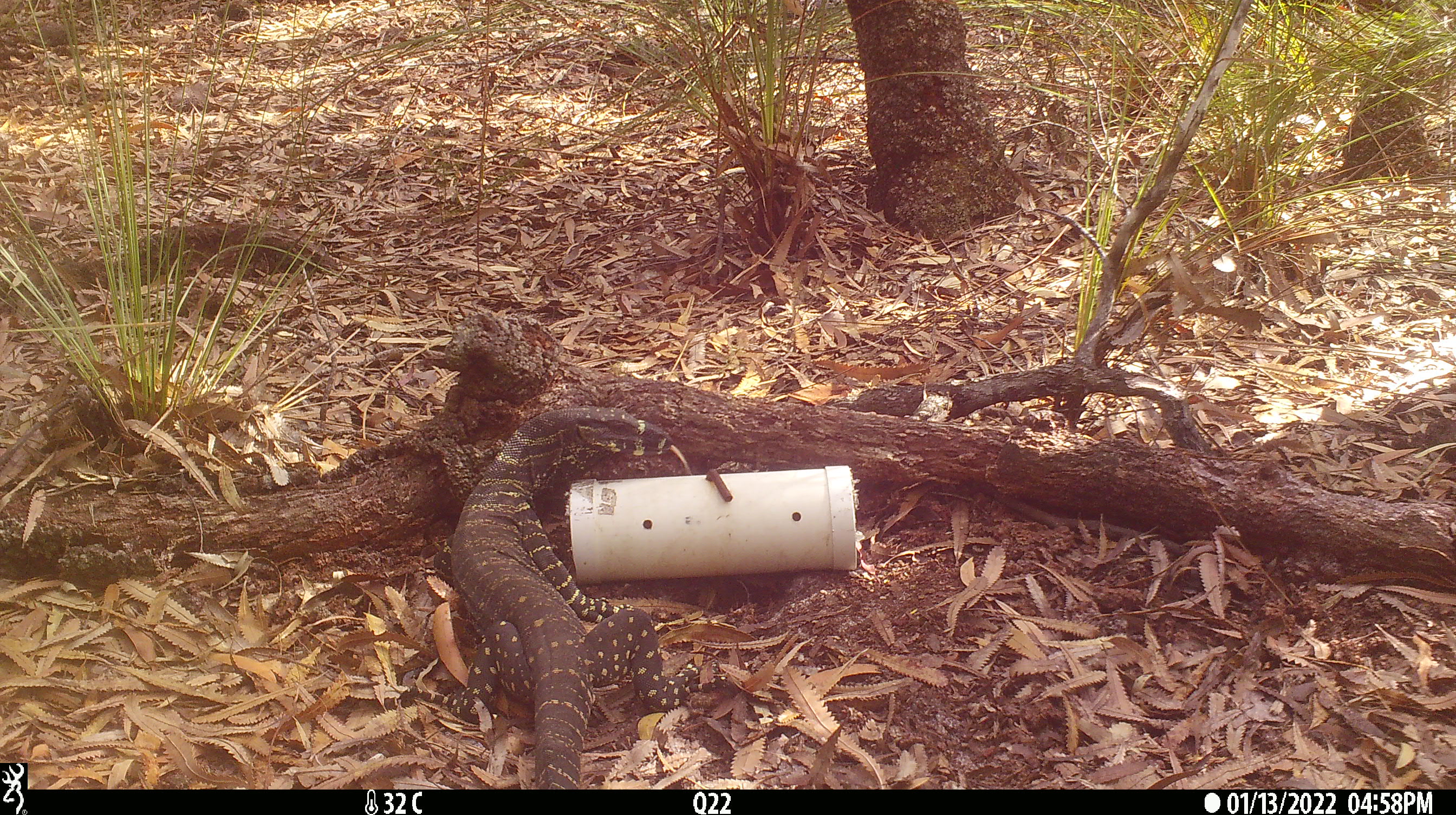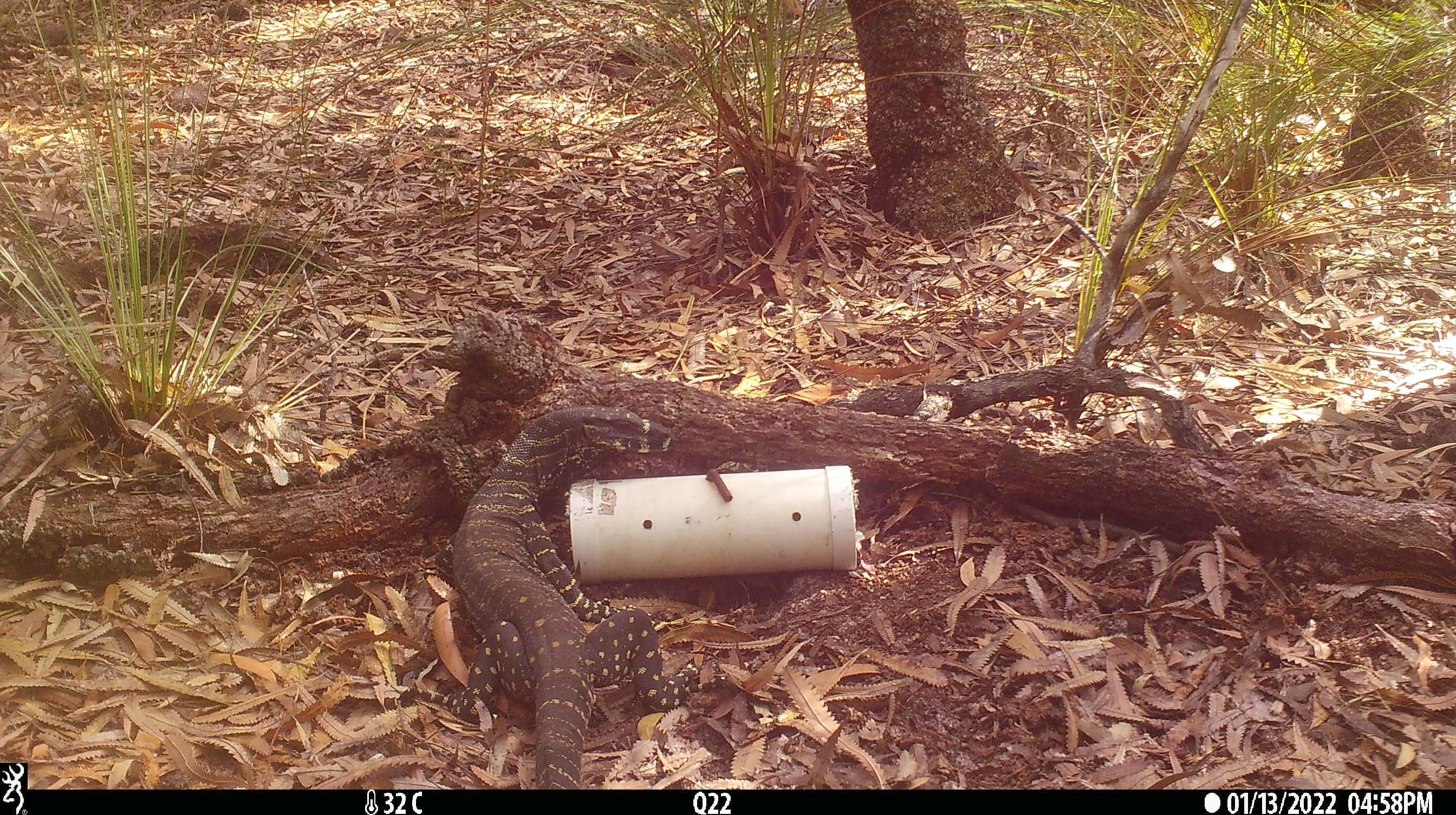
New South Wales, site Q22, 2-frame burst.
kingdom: Animalia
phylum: Chordata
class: Reptilia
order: Squamata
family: Varanidae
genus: Varanus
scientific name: Varanus varius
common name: lace monitor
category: goanna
Goanna (lace monitor) (Varanus varius).